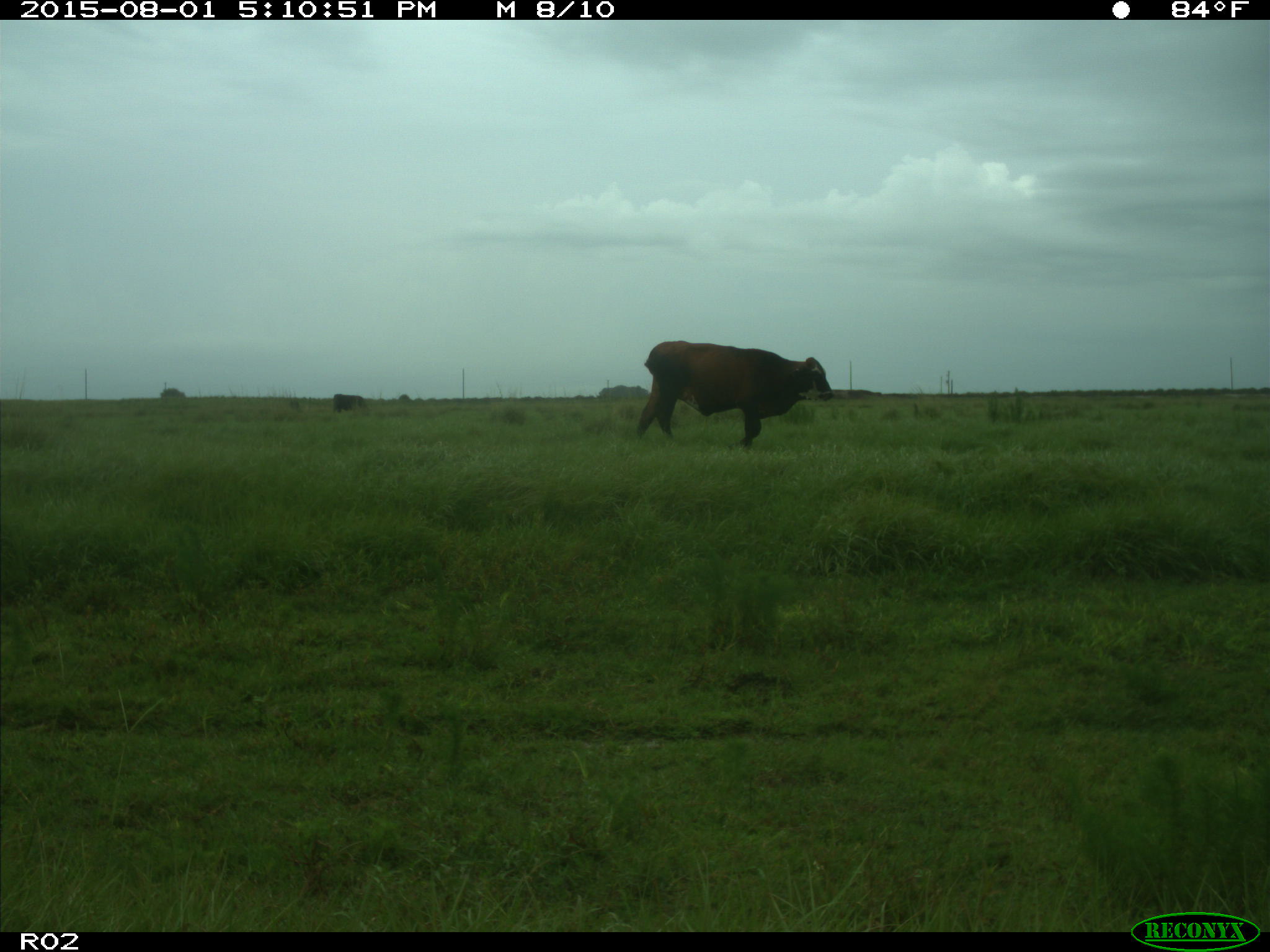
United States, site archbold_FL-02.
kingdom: Animalia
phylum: Chordata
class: Mammalia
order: Artiodactyla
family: Bovidae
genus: Bos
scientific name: Bos taurus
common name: domestic cow